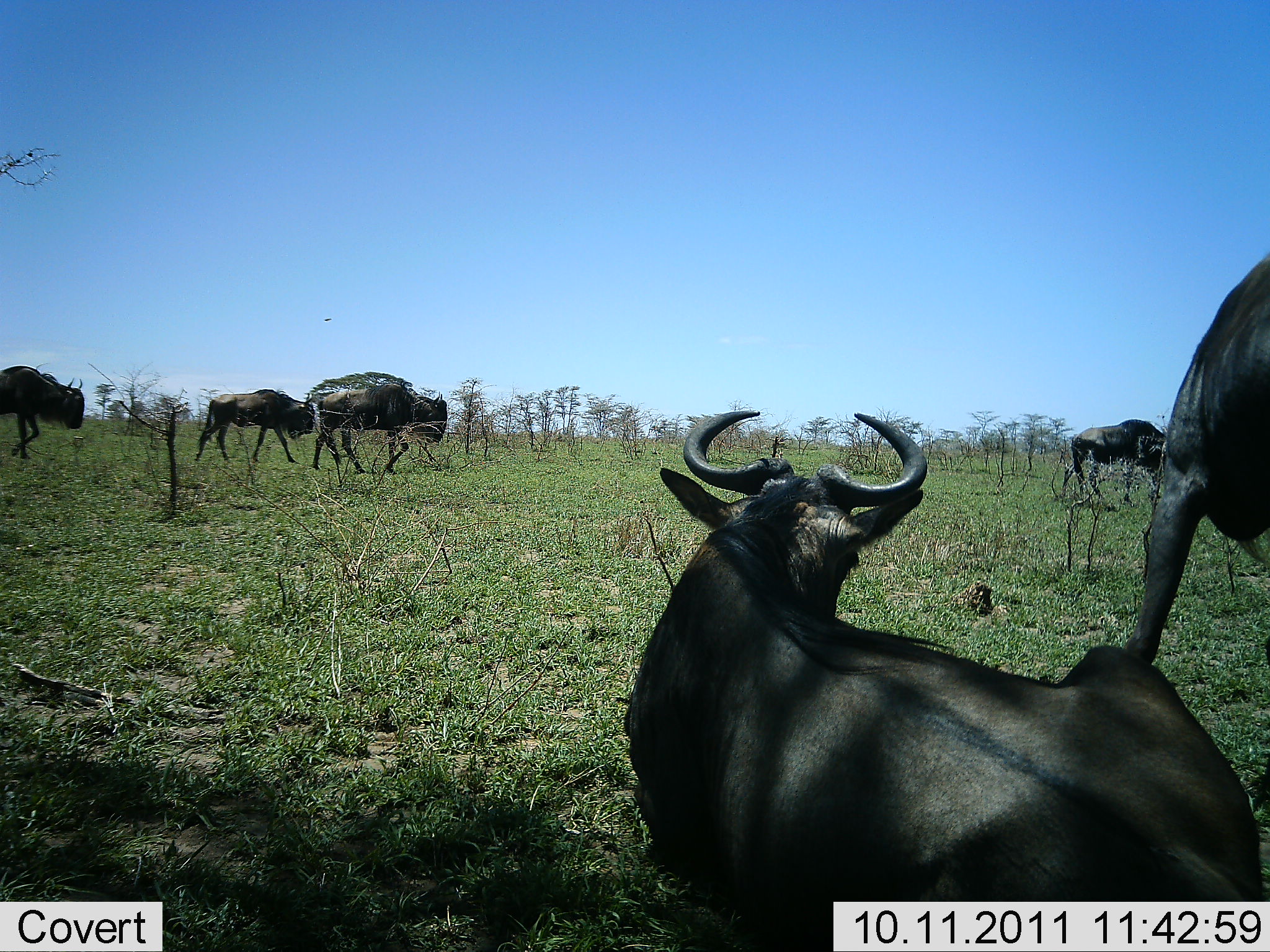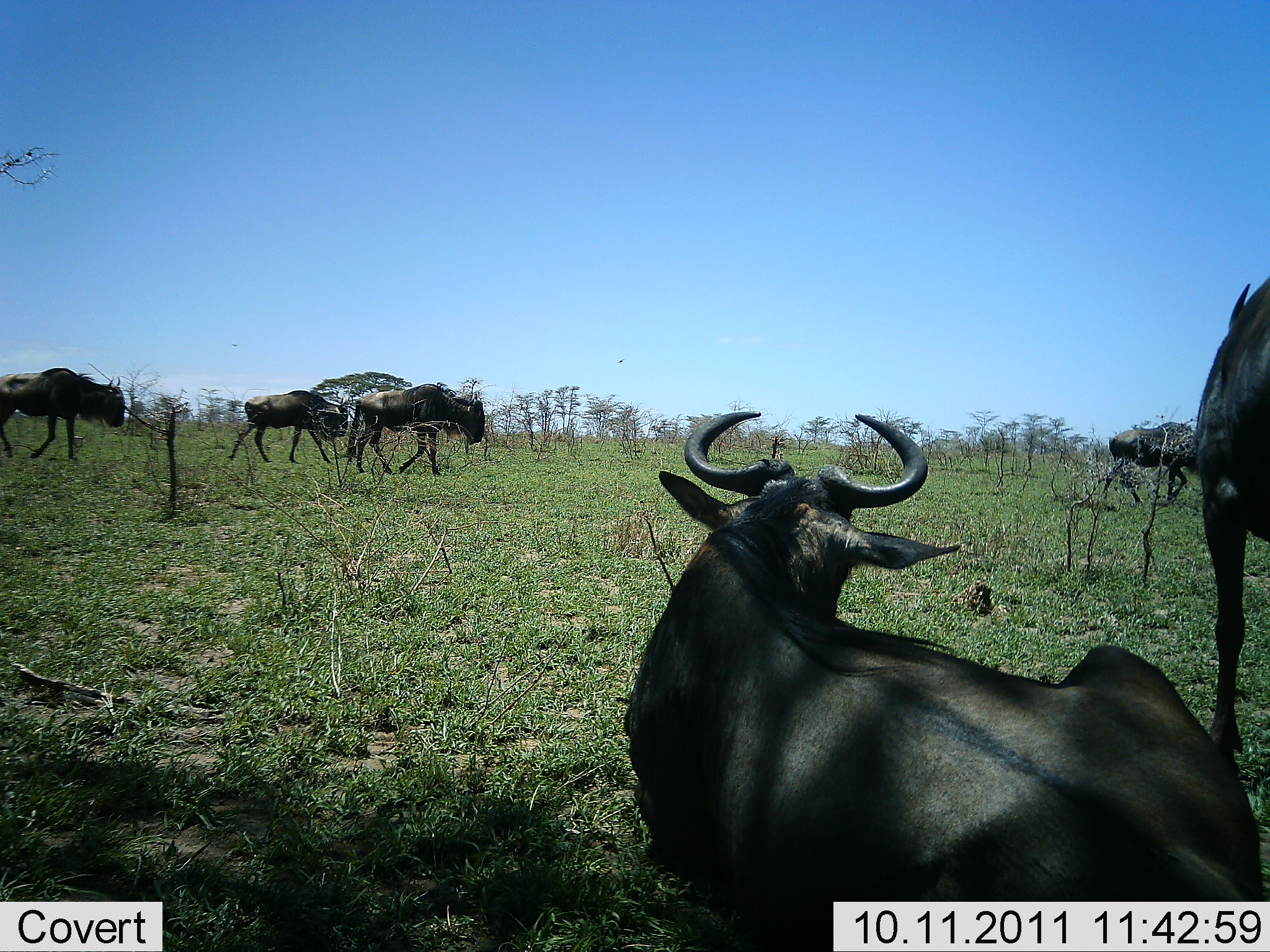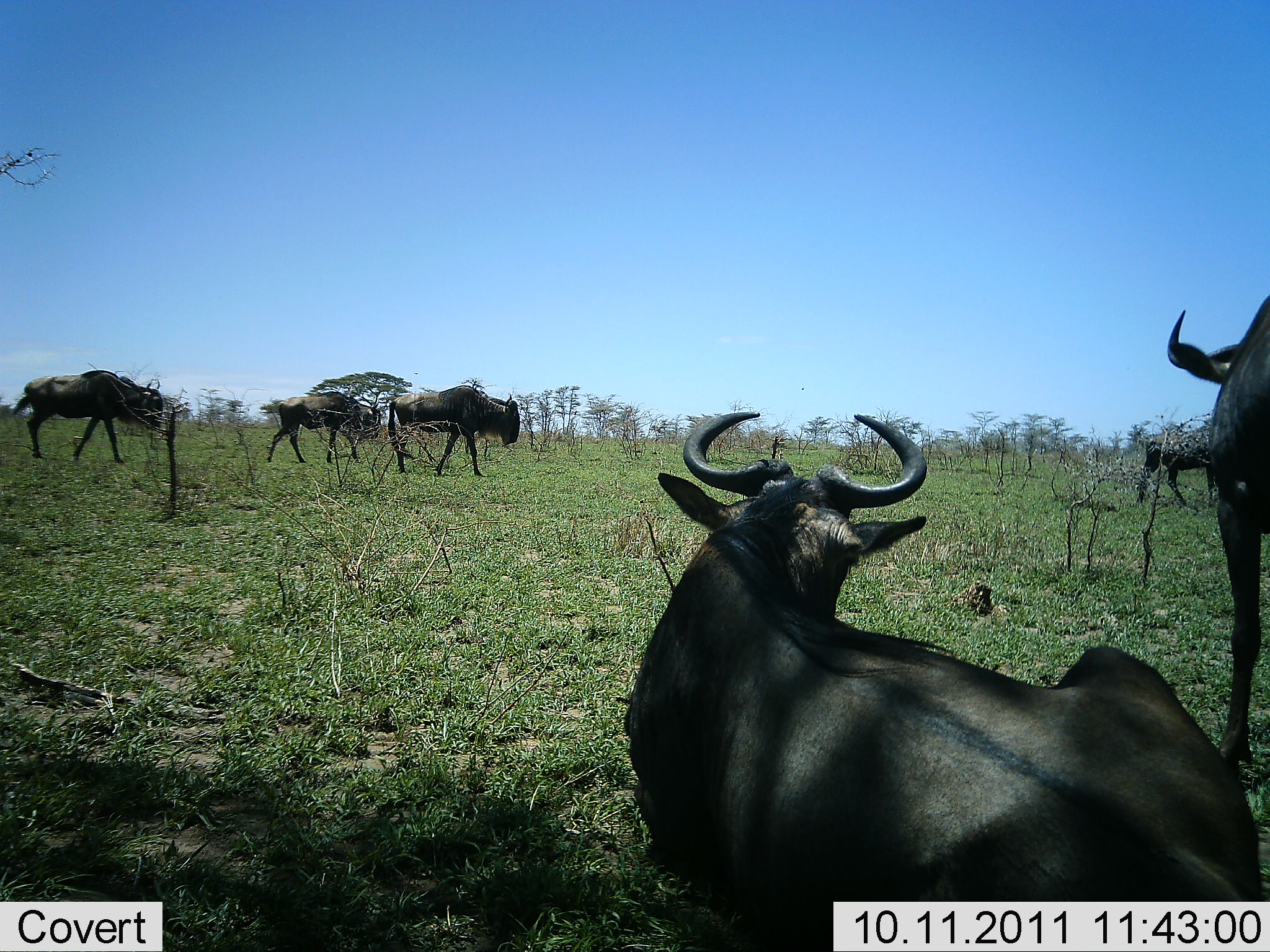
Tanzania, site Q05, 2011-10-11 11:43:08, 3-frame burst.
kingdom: Animalia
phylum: Chordata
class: Mammalia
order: Artiodactyla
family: Bovidae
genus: Connochaetes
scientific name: Connochaetes taurinus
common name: blue wildebeest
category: wildebeest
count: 6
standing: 58%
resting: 83%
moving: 83%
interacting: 8%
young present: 0%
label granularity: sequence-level